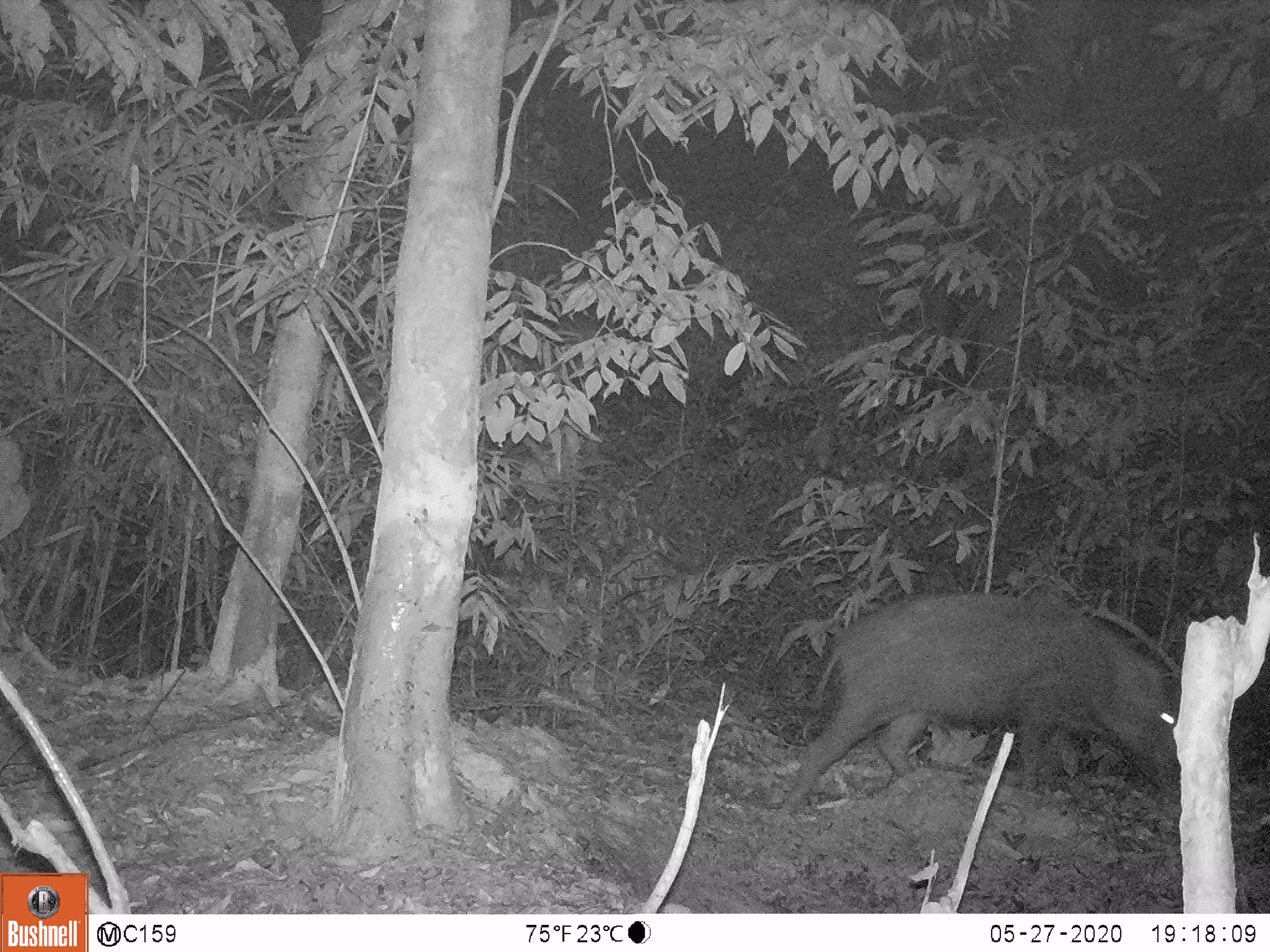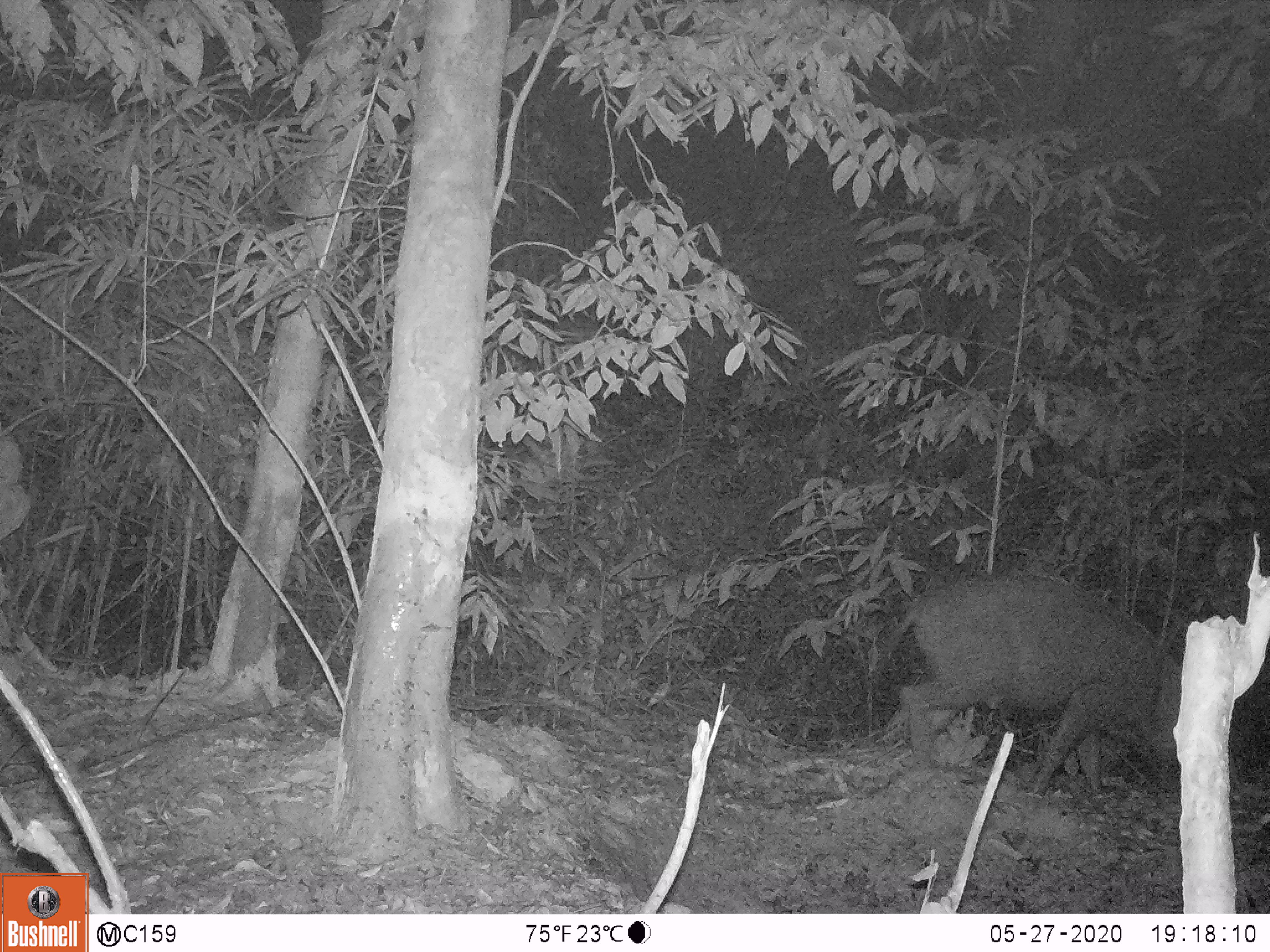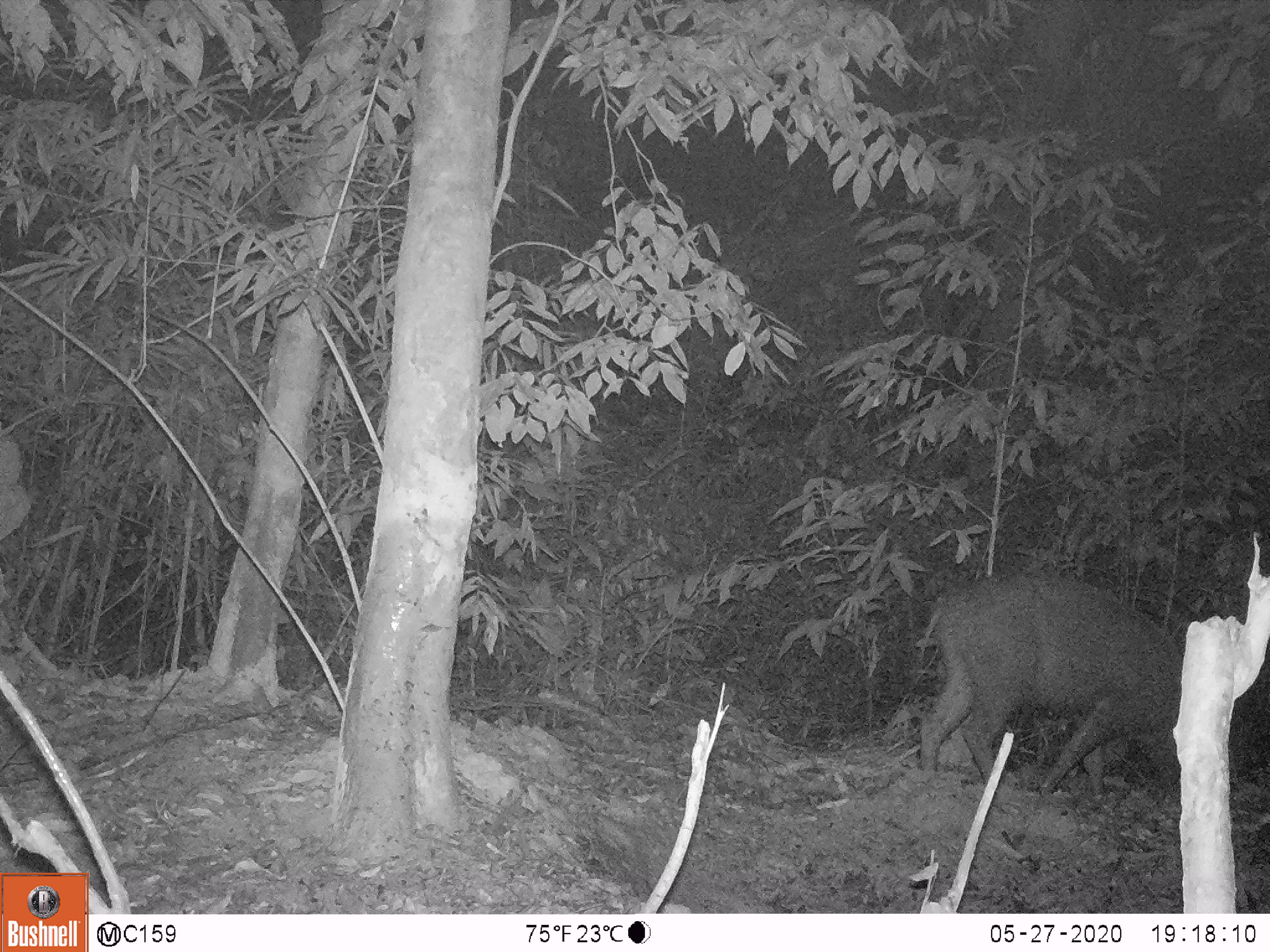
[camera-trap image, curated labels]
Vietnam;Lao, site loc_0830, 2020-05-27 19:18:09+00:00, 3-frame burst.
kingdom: Animalia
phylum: Chordata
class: Mammalia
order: Artiodactyla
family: Suidae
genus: Sus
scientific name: Sus scrofa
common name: eurasian wild pig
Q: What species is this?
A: Eurasian wild pig (Sus scrofa).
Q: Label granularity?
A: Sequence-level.